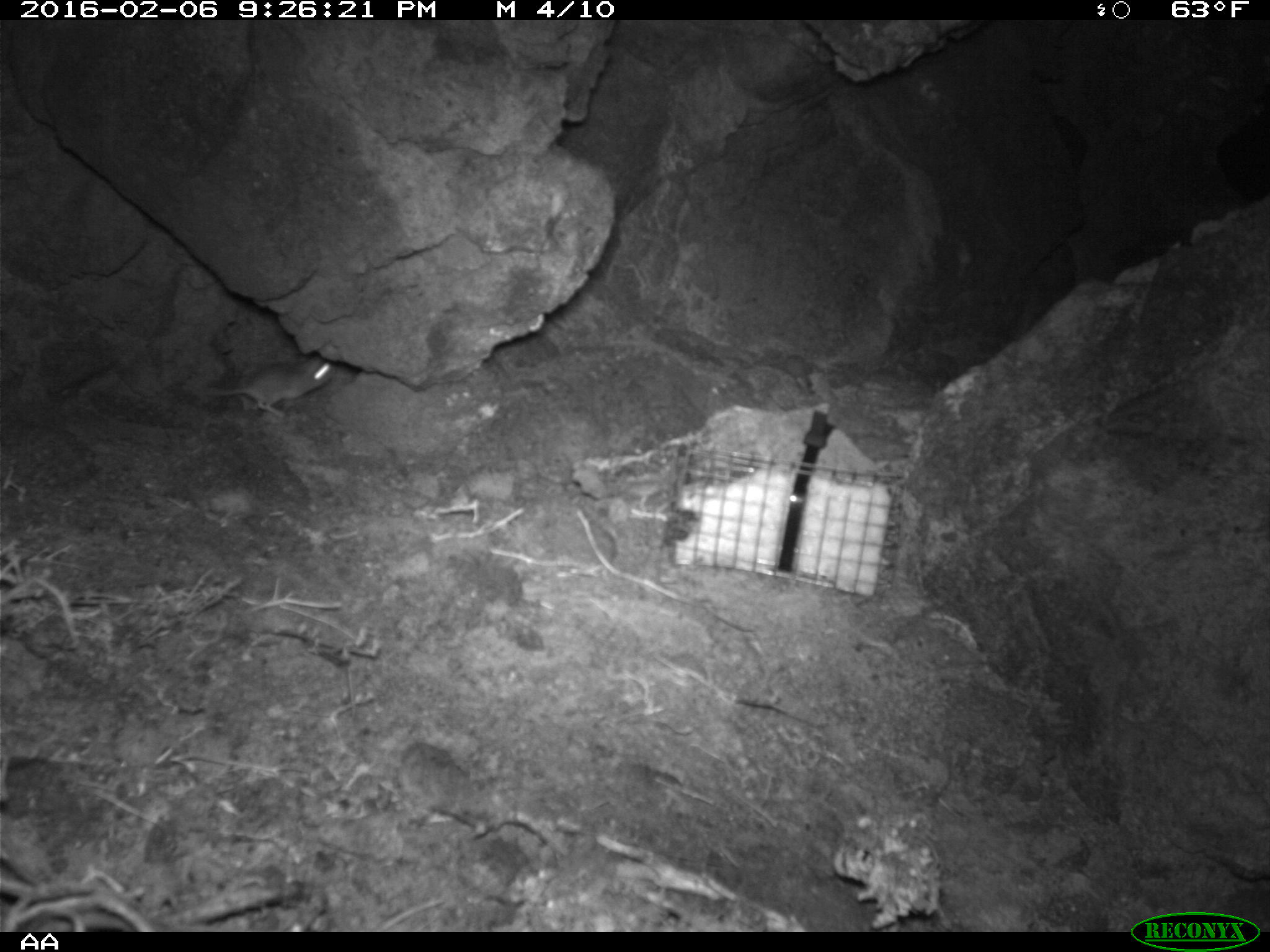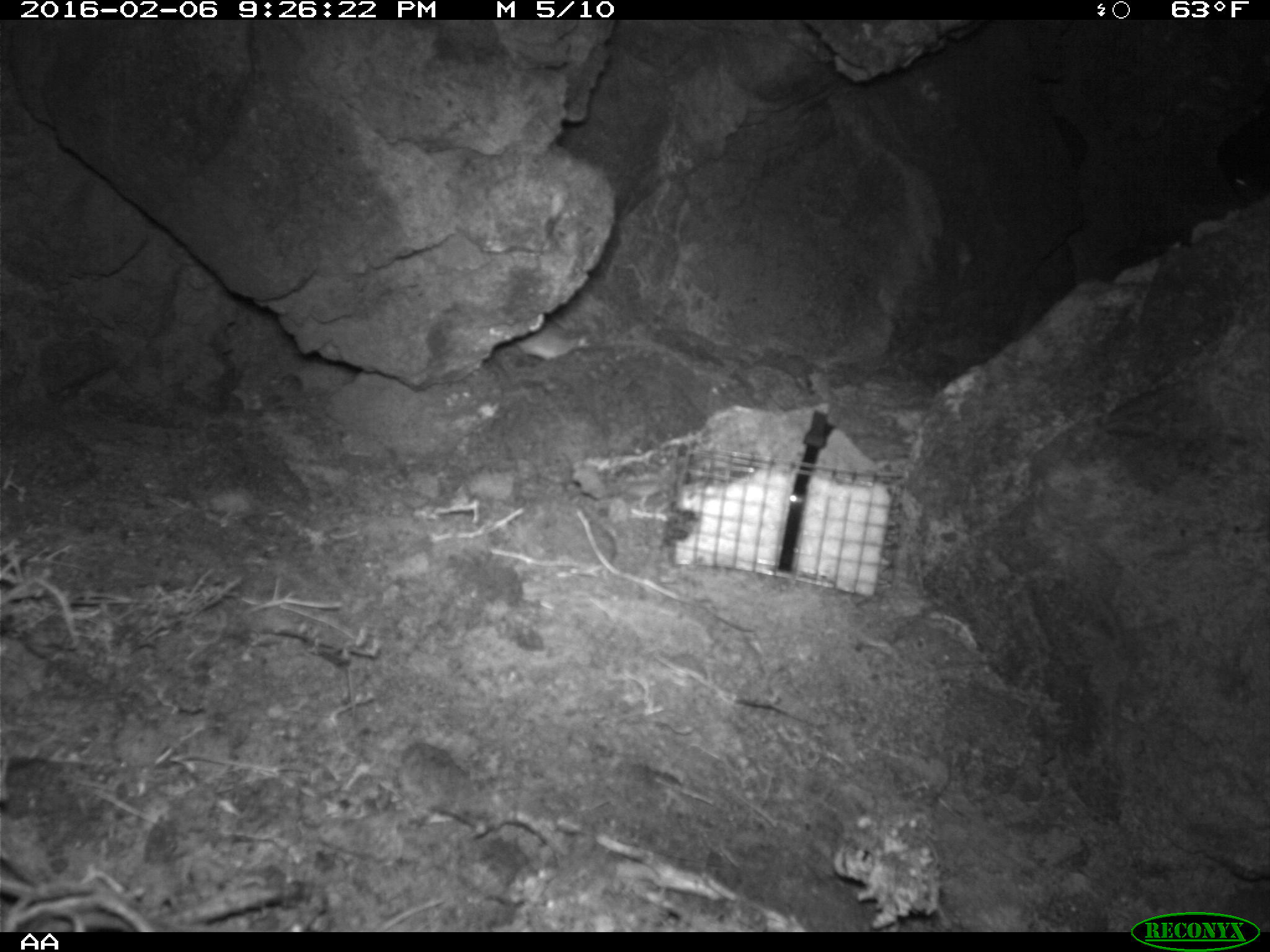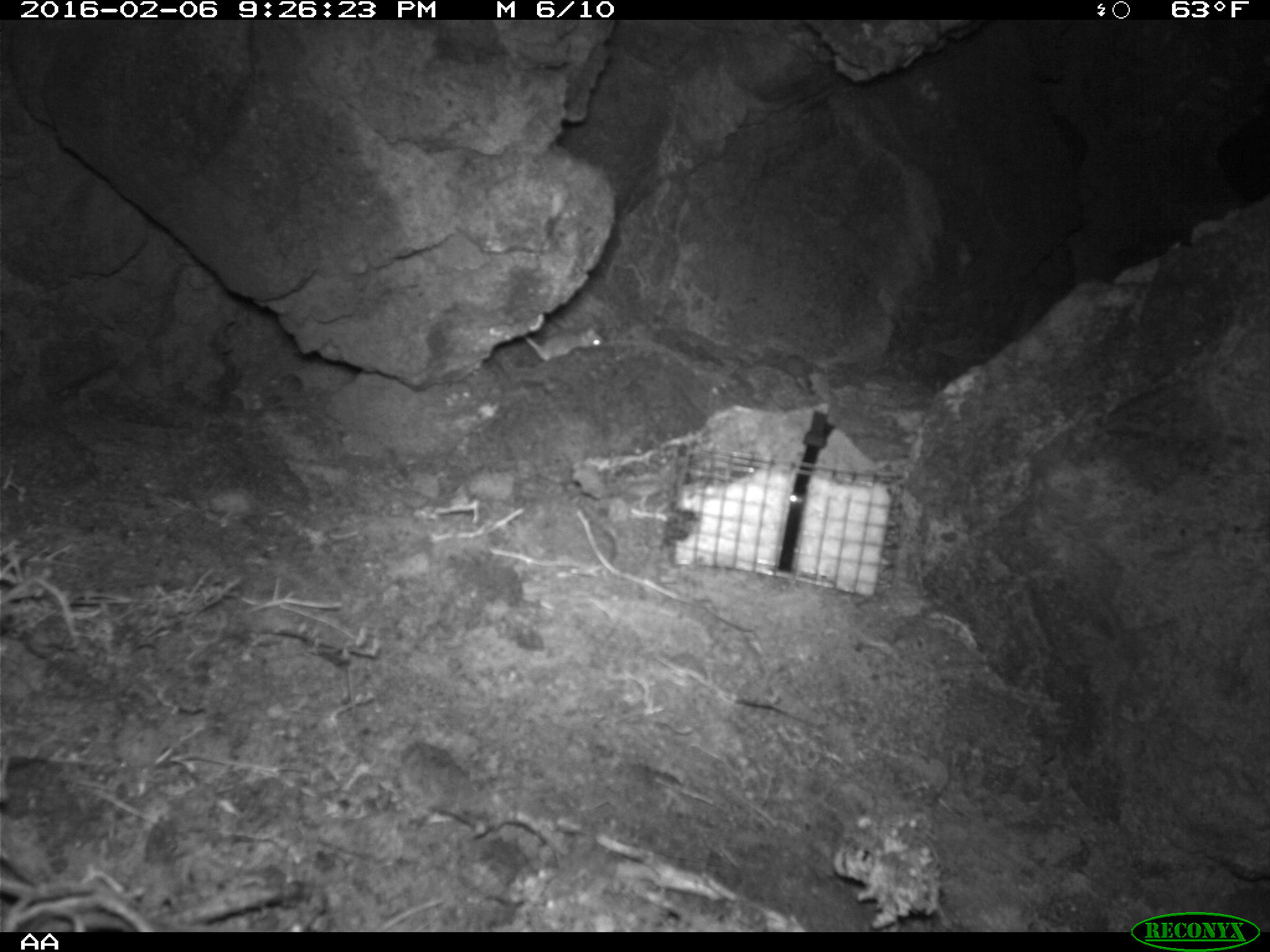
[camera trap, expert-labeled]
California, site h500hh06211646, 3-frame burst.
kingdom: Animalia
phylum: Chordata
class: Mammalia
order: Rodentia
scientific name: Rodentia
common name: rodent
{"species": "rodent (Rodentia)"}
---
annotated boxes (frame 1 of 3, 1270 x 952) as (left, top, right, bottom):
rodent: (200, 355, 334, 416)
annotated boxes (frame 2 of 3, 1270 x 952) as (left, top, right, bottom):
rodent: (515, 319, 587, 361)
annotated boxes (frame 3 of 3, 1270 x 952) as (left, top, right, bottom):
rodent: (523, 327, 605, 361)